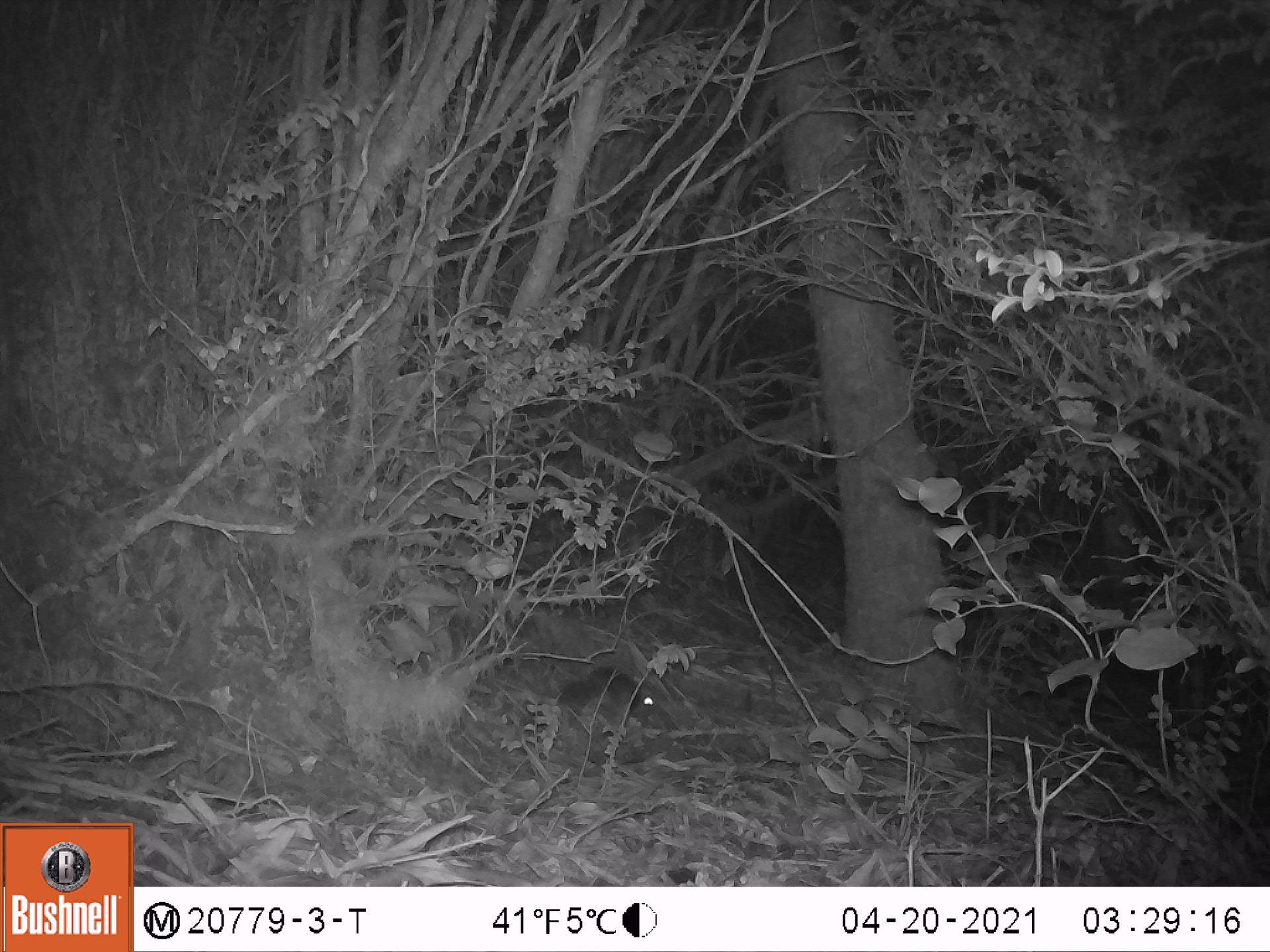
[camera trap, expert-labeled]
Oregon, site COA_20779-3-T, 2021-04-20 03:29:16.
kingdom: Animalia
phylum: Chordata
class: Mammalia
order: Rodentia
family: Sciuridae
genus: Glaucomys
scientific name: Glaucomys oregonensis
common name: humboldt's flying squirrel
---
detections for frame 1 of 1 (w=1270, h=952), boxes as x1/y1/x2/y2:
humboldt's flying squirrel: 545/652/676/736